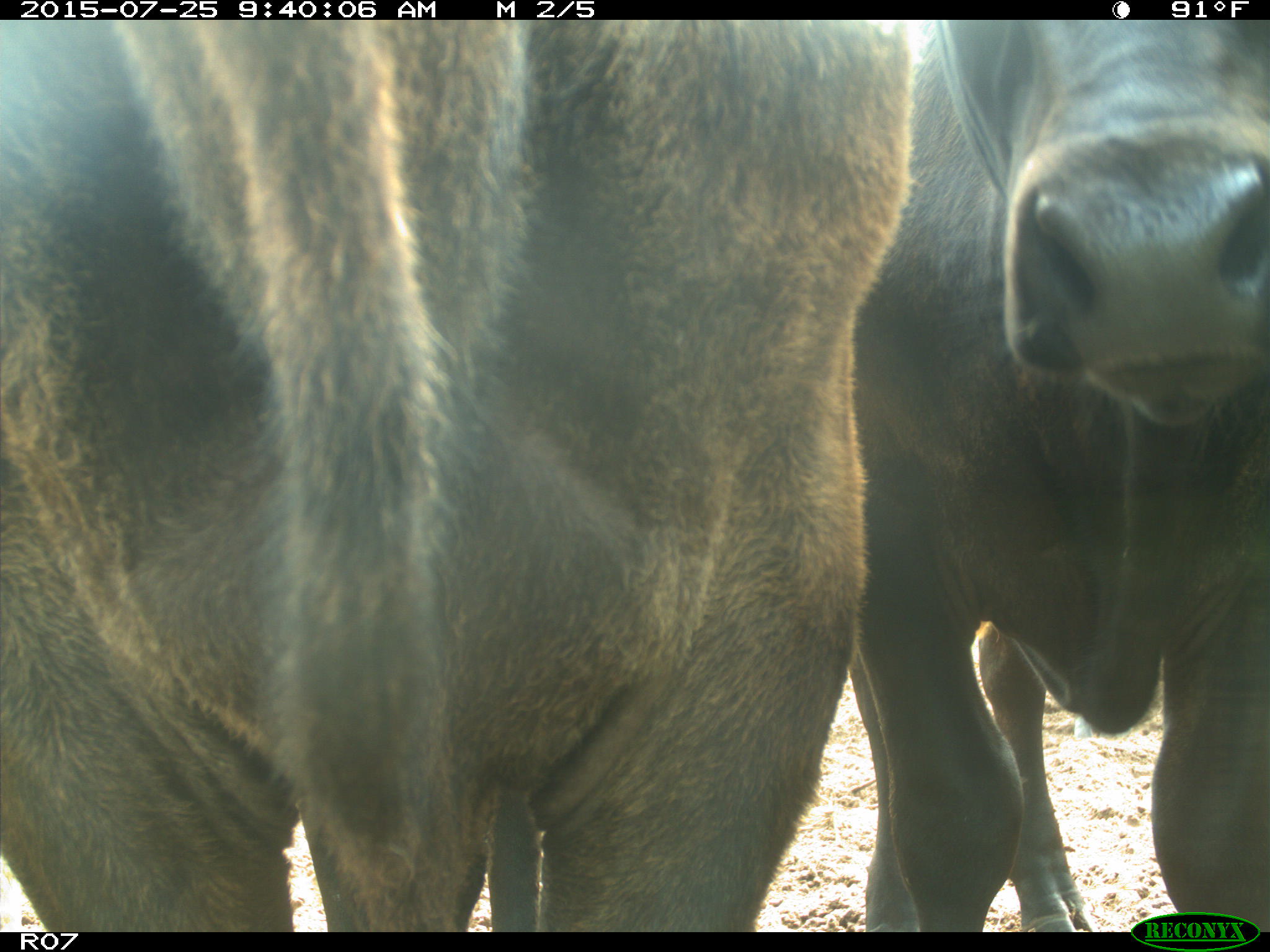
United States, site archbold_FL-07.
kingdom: Animalia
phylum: Chordata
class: Mammalia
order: Artiodactyla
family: Bovidae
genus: Bos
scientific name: Bos taurus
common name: domestic cow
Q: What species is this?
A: Bos taurus (domestic cow).